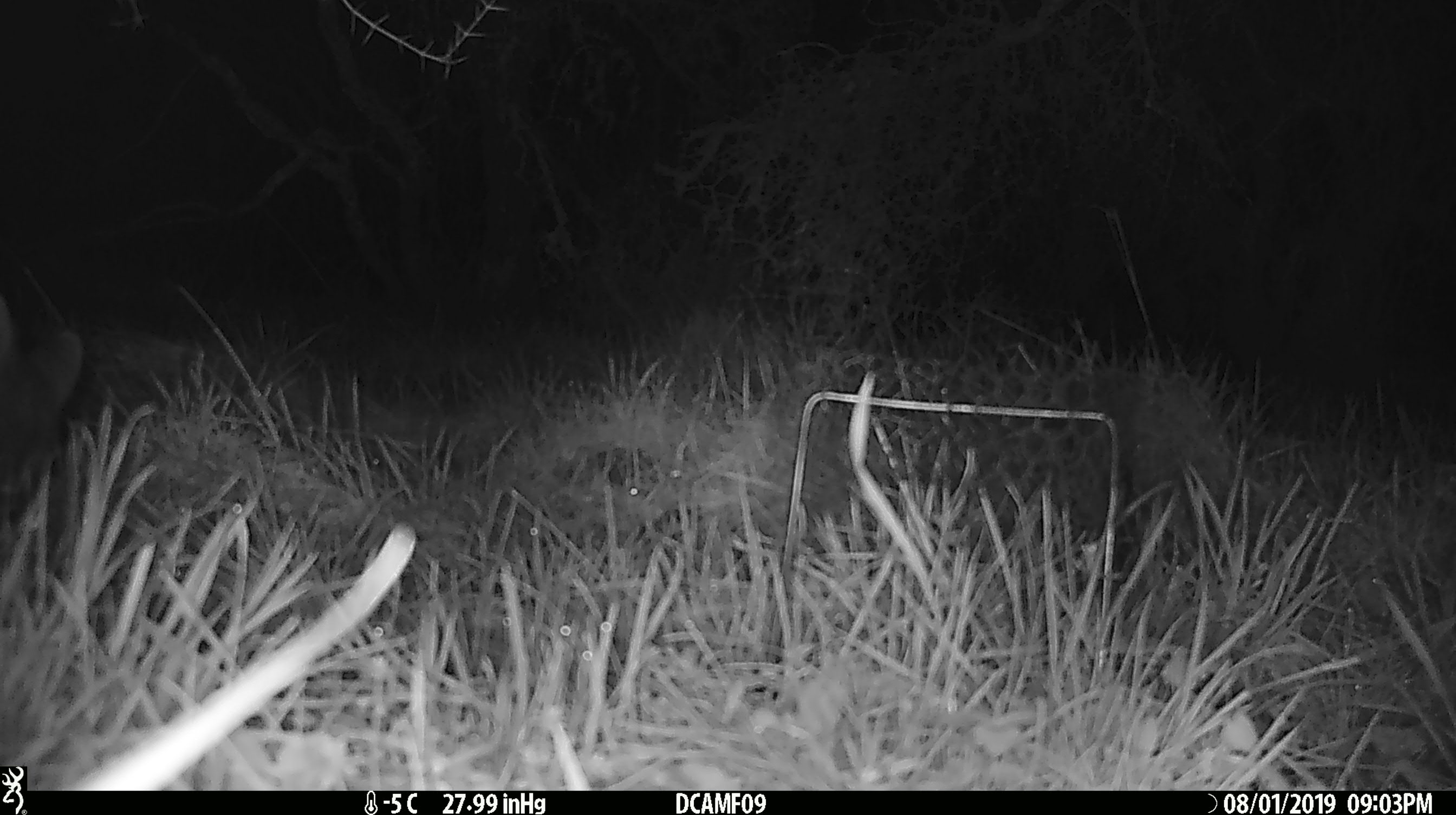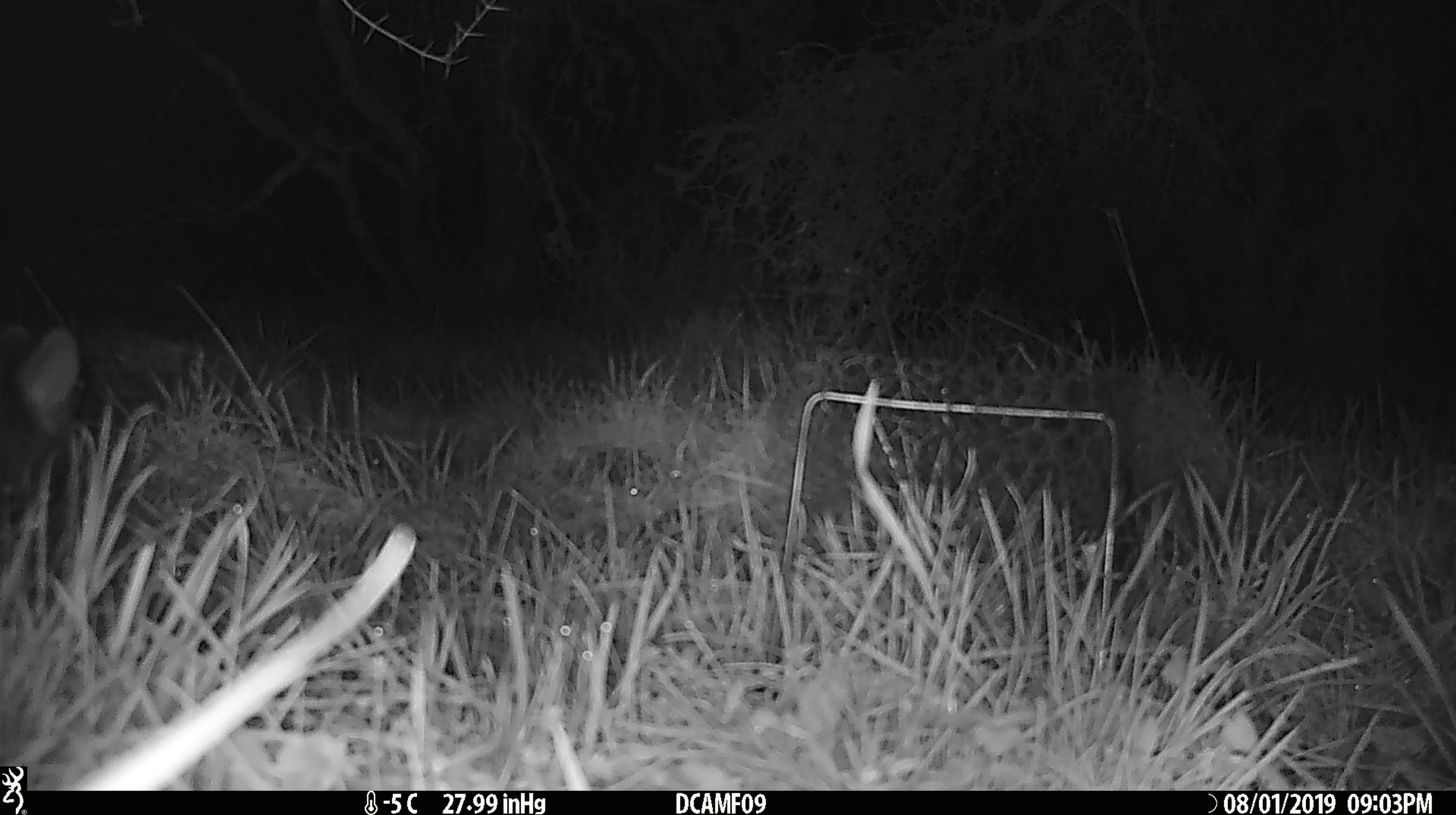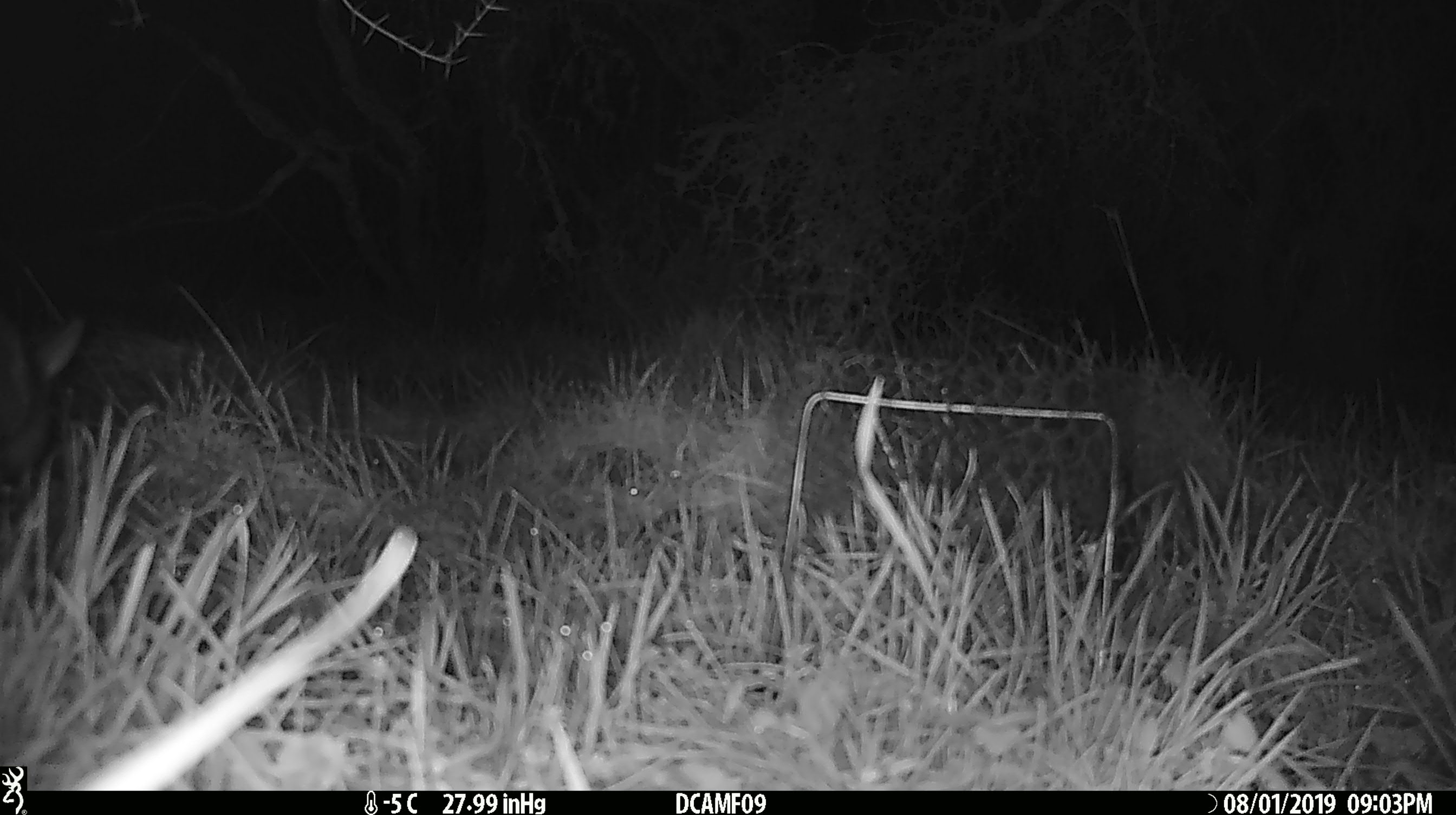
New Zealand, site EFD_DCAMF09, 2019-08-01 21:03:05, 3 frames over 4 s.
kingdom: Animalia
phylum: Chordata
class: Mammalia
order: Diprotodontia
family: Phalangeridae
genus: Trichosurus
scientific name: Trichosurus vulpecula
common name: common brushtail possum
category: possum